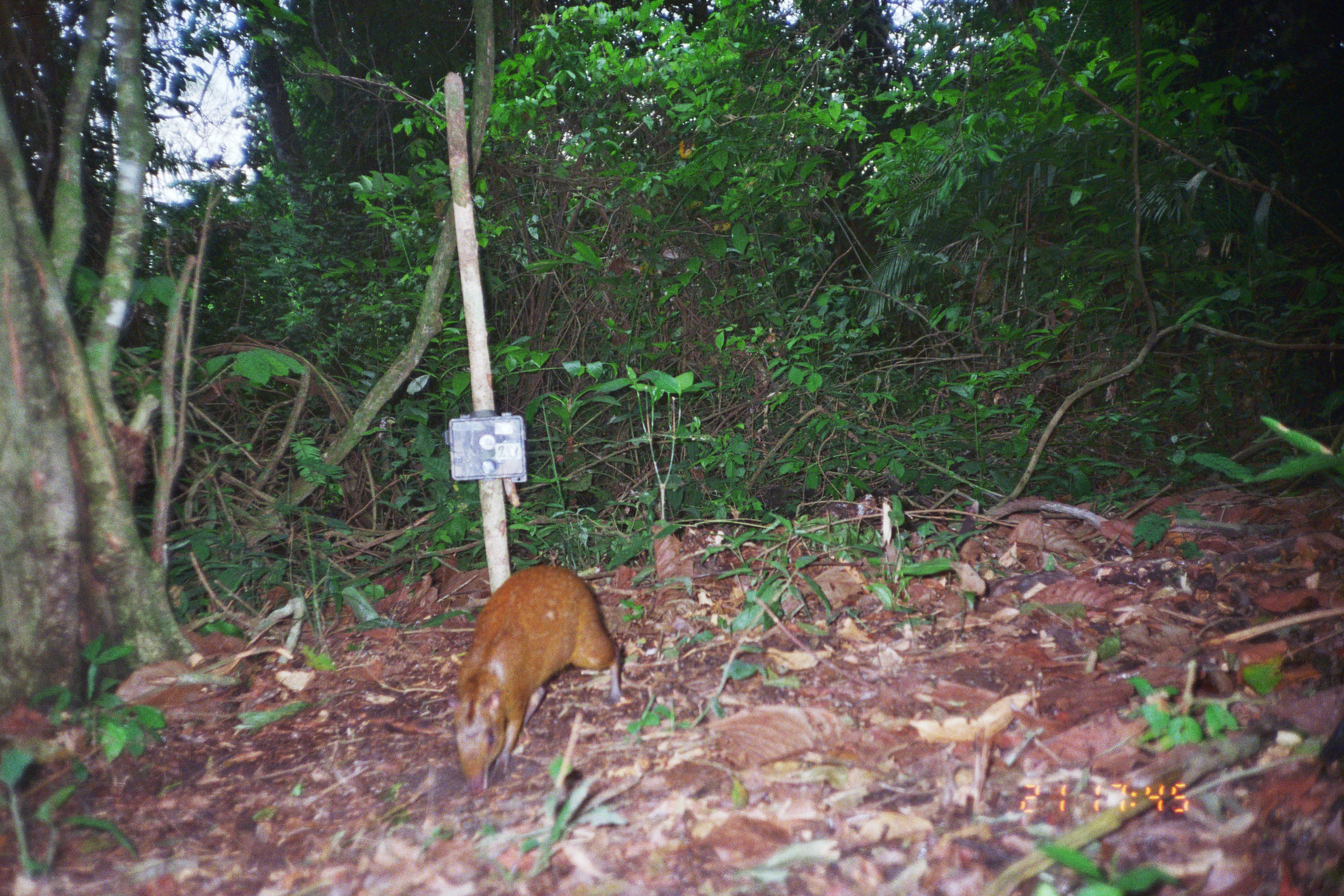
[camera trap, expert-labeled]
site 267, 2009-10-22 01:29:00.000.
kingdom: Animalia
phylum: Chordata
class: Mammalia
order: Artiodactyla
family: Cervidae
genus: Blastocerus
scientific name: Blastocerus dichotomus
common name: marsh deer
Blastocerus dichotomus (marsh deer).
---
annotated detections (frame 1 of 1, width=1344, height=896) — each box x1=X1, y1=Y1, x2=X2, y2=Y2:
blastocerus dichotomus: x1=446, y1=565, x2=625, y2=797